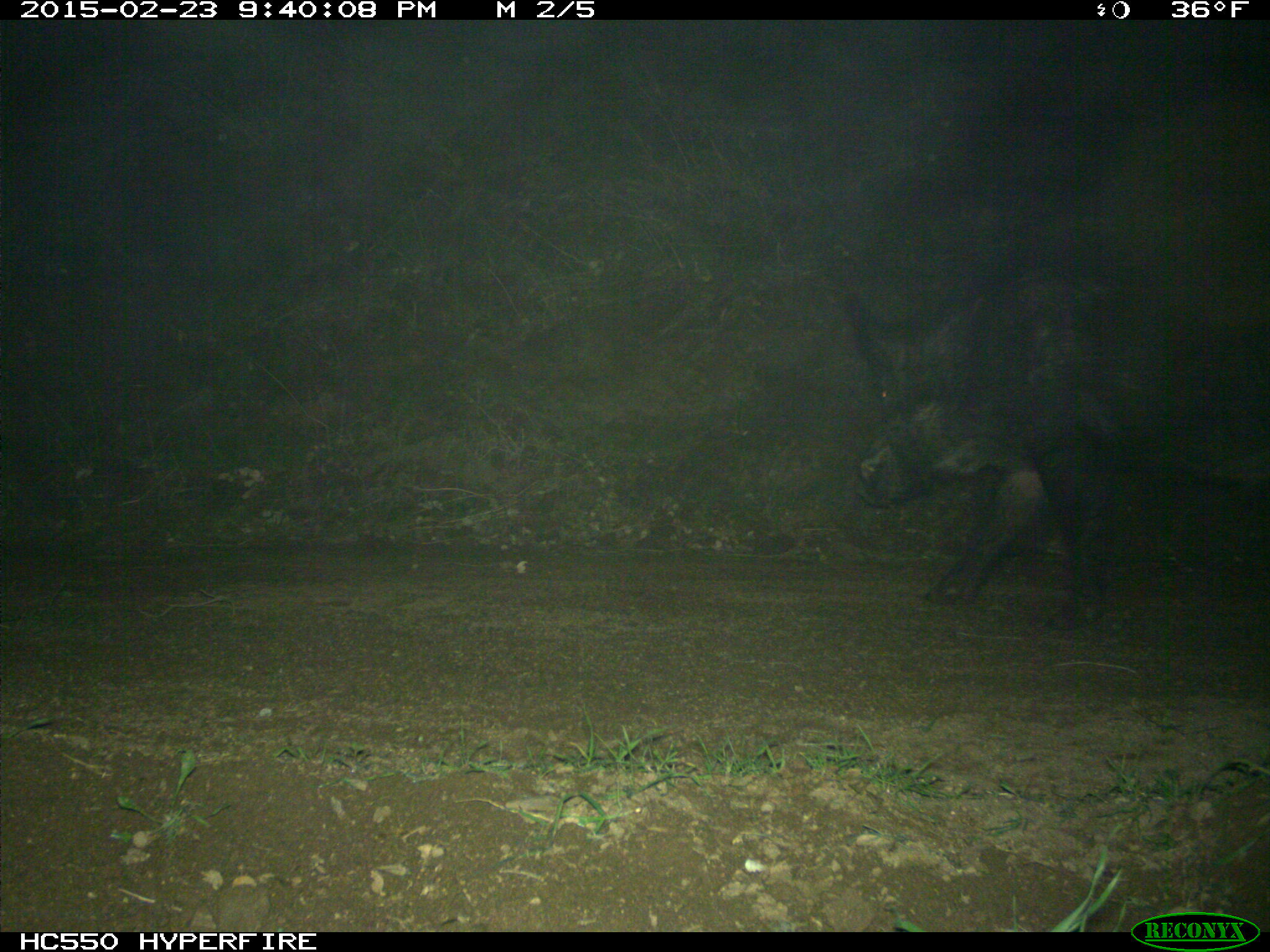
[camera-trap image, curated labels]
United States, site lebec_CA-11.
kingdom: Animalia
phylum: Chordata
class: Mammalia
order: Artiodactyla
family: Suidae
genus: Sus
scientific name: Sus scrofa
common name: wild boar